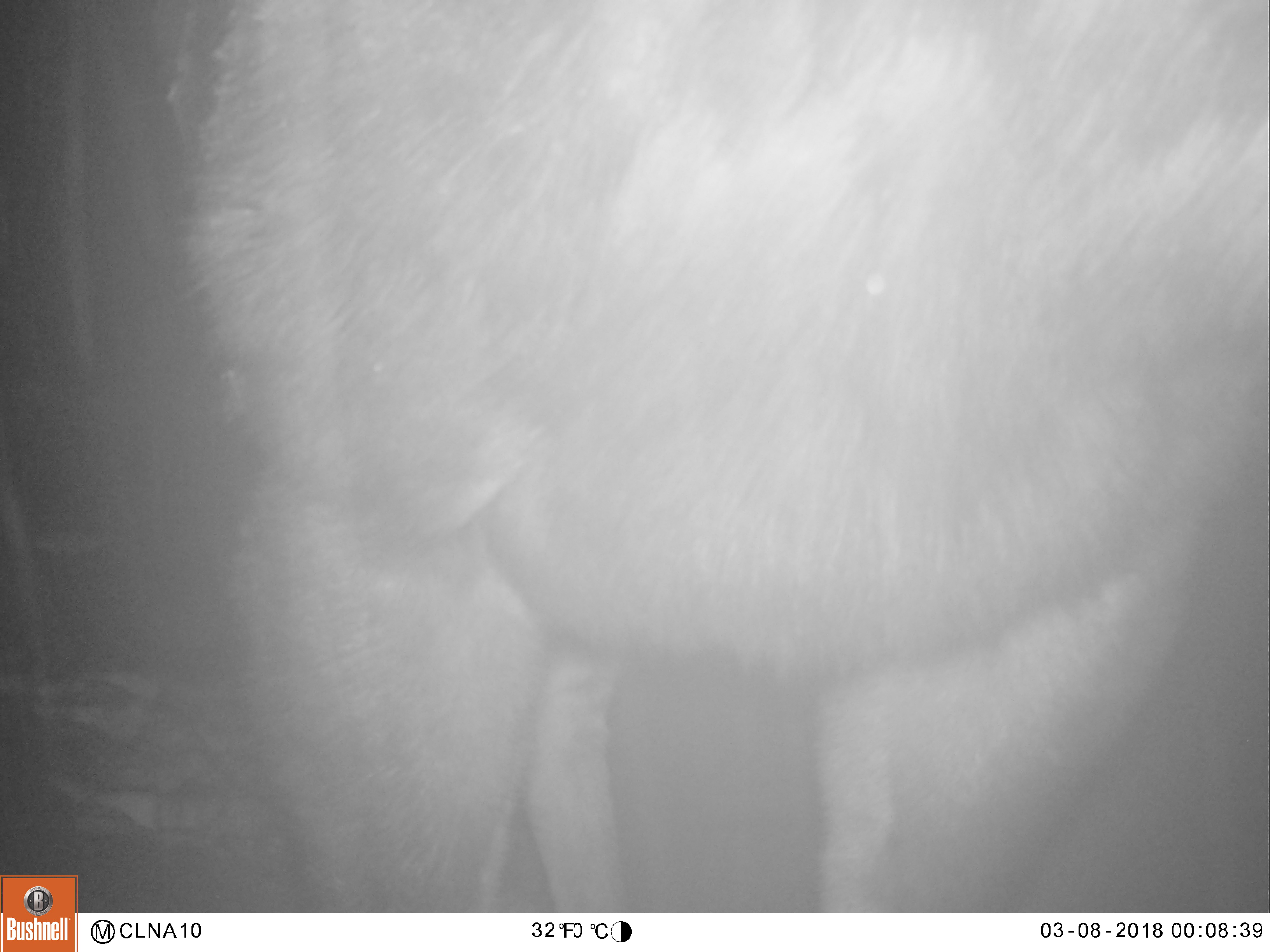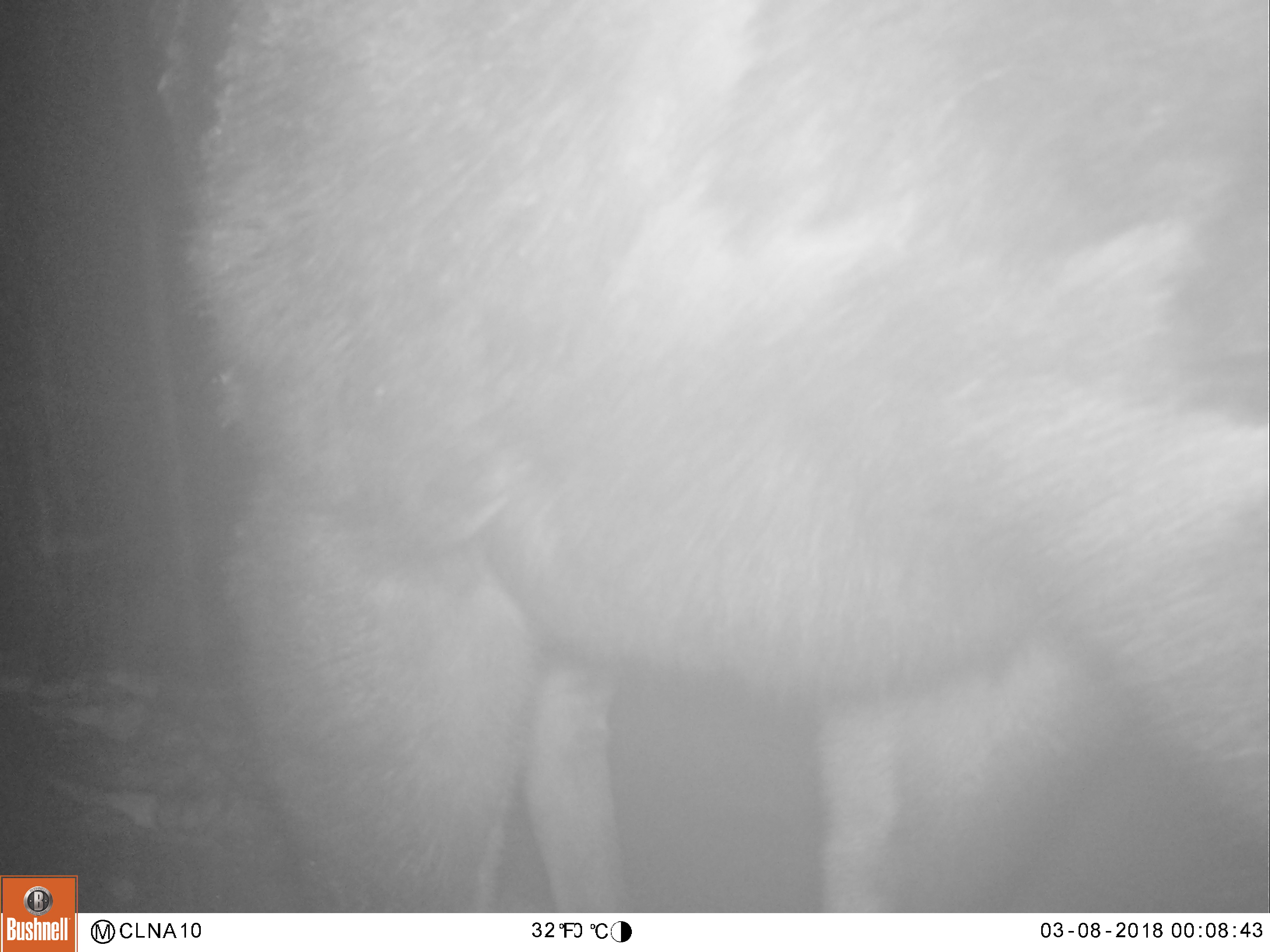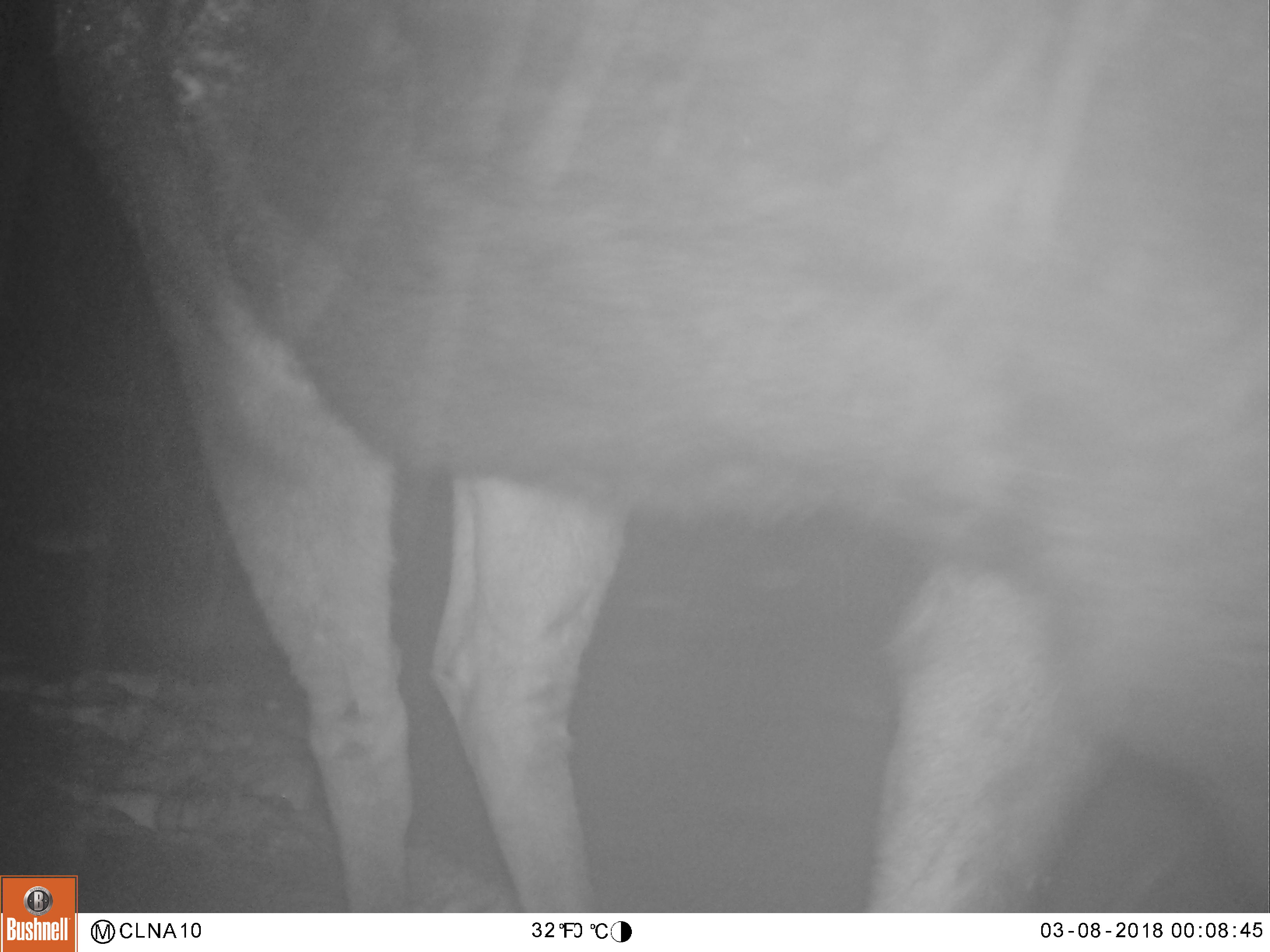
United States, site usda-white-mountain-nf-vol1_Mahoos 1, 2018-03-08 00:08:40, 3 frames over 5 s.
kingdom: Animalia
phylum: Chordata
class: Mammalia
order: Artiodactyla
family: Cervidae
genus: Alces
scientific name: Alces alces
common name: moose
Moose (Alces alces).